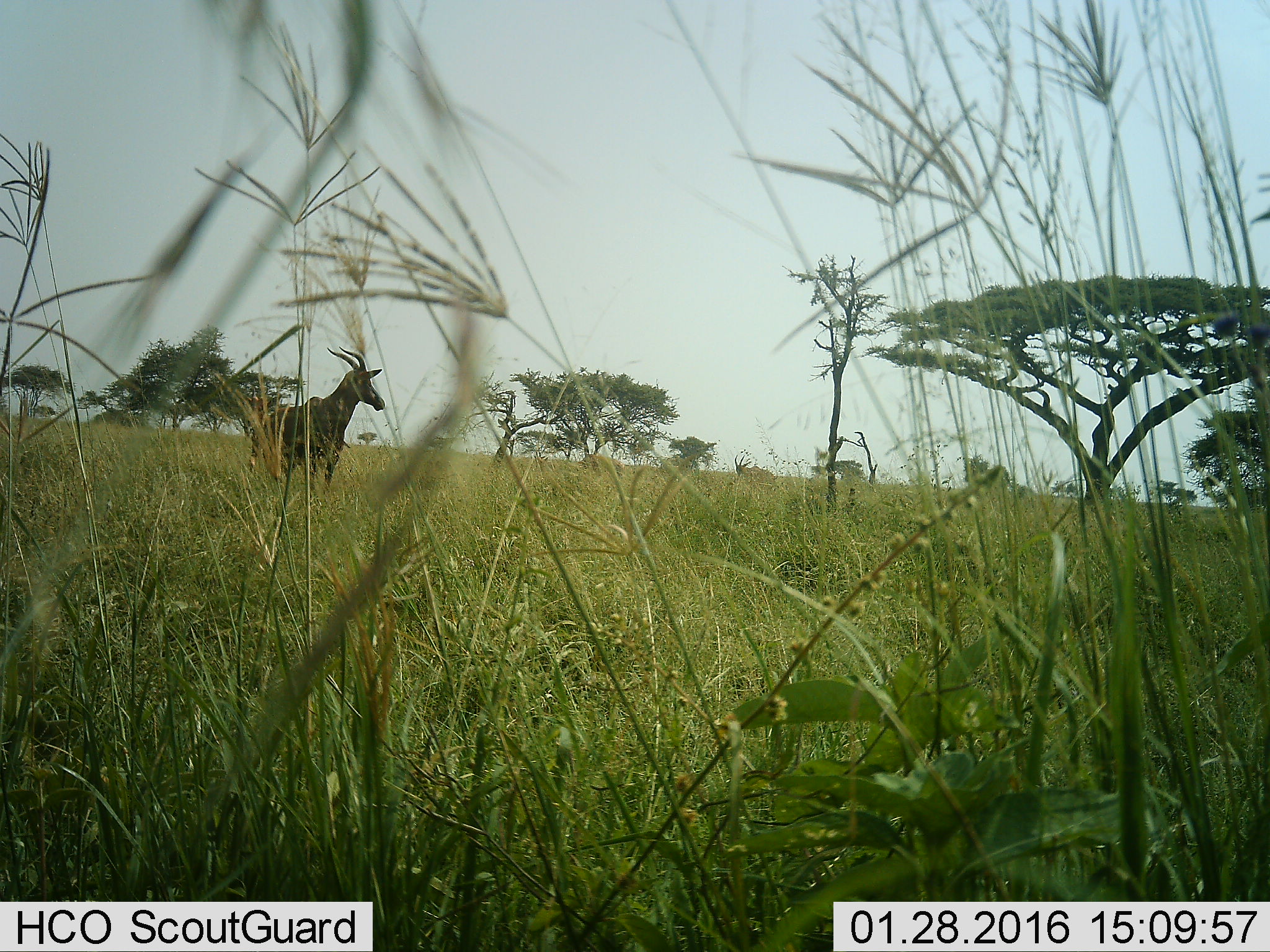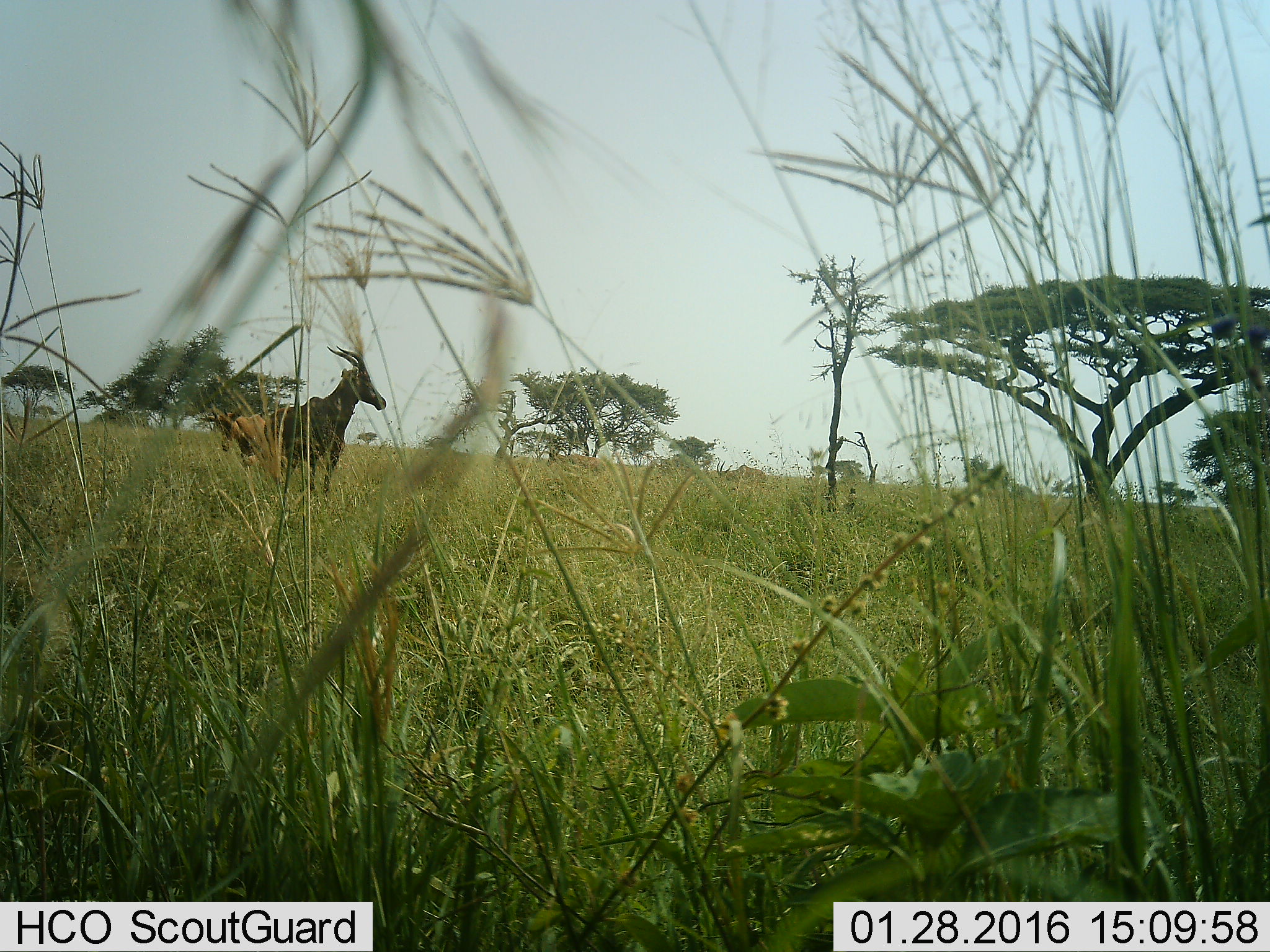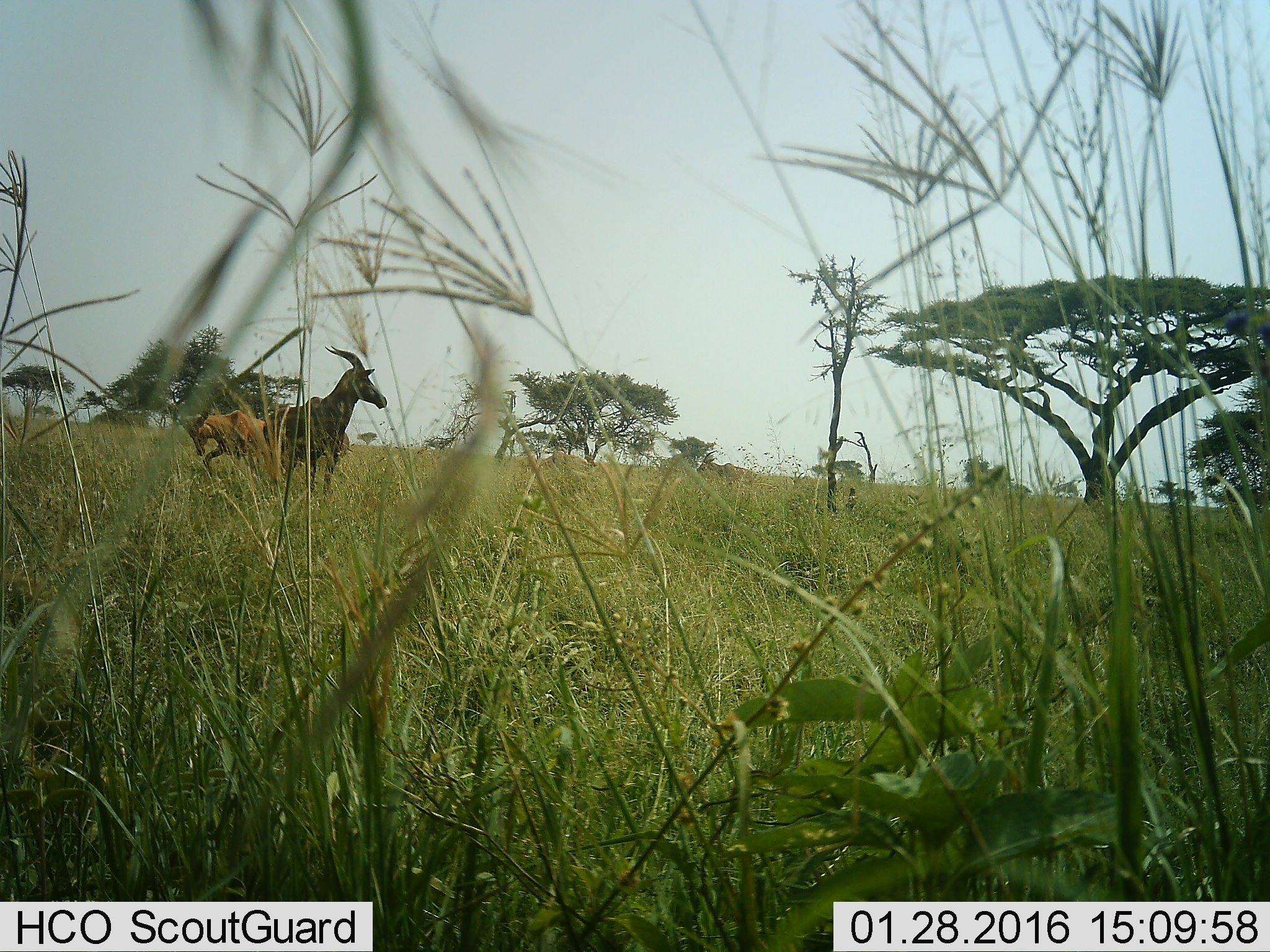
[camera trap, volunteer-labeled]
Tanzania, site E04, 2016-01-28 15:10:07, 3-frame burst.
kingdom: Animalia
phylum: Chordata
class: Mammalia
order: Artiodactyla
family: Bovidae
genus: Damaliscus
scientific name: Damaliscus lunatus jimela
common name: topi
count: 2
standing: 100%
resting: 0%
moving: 90%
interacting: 0%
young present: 20%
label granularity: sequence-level